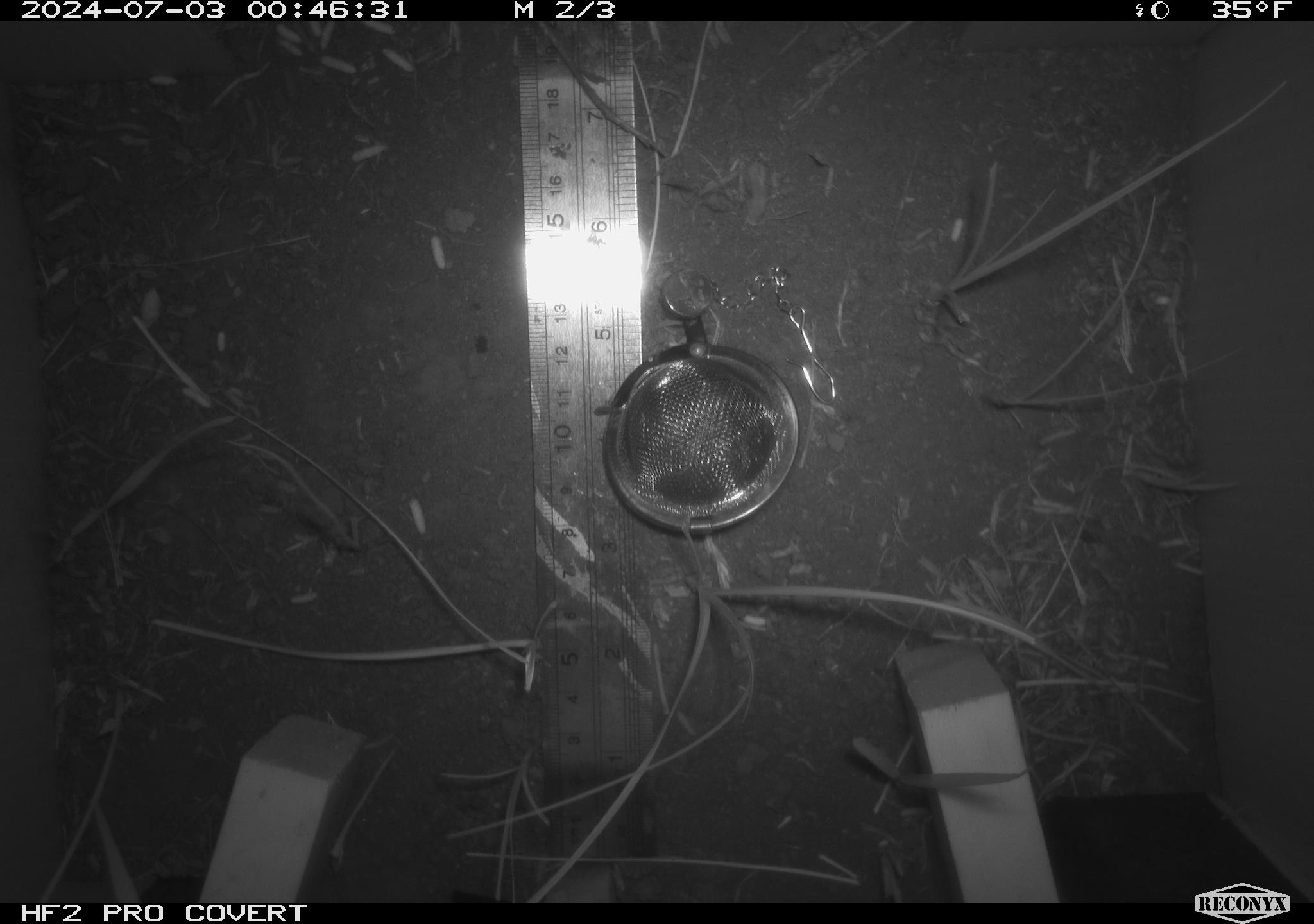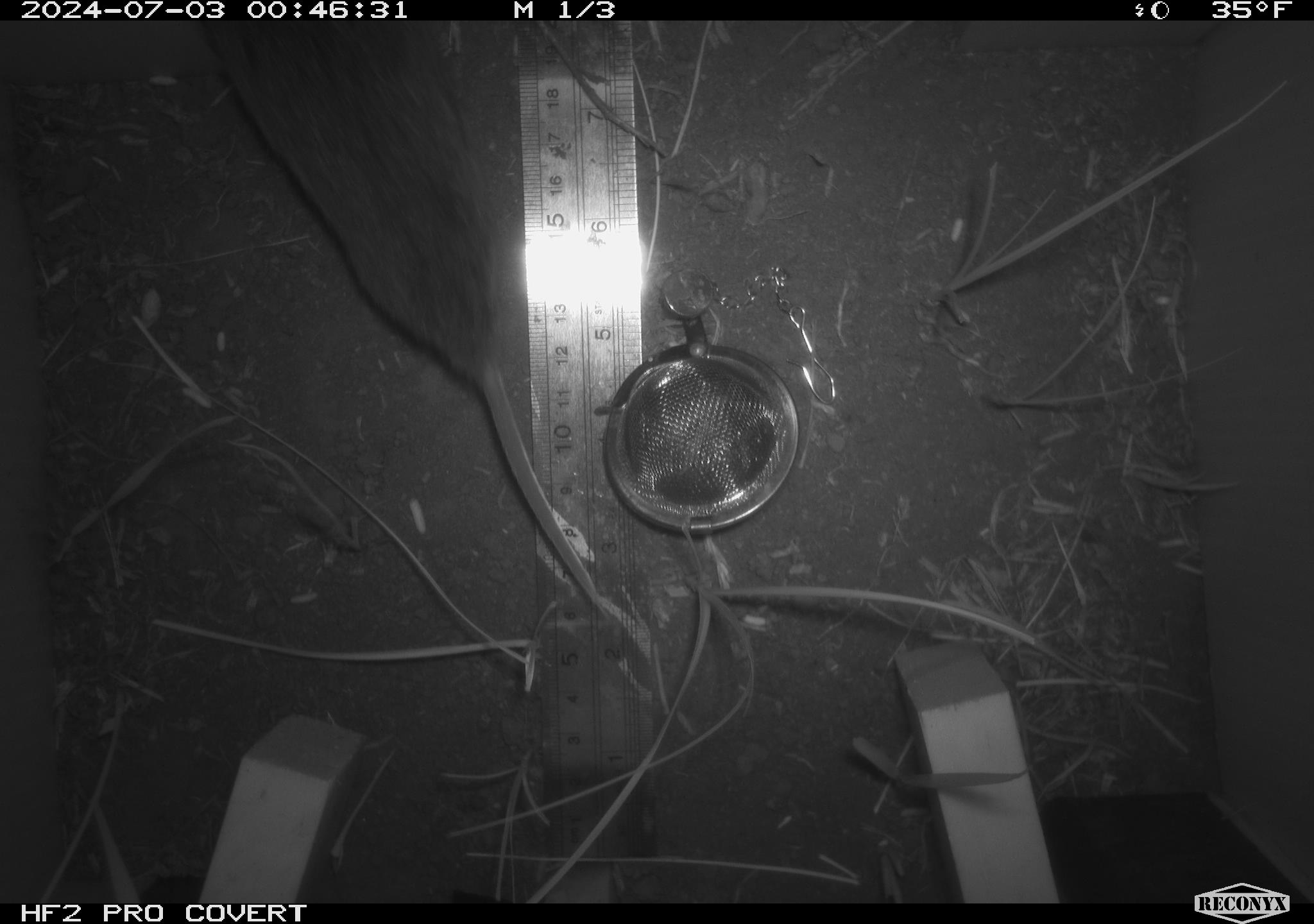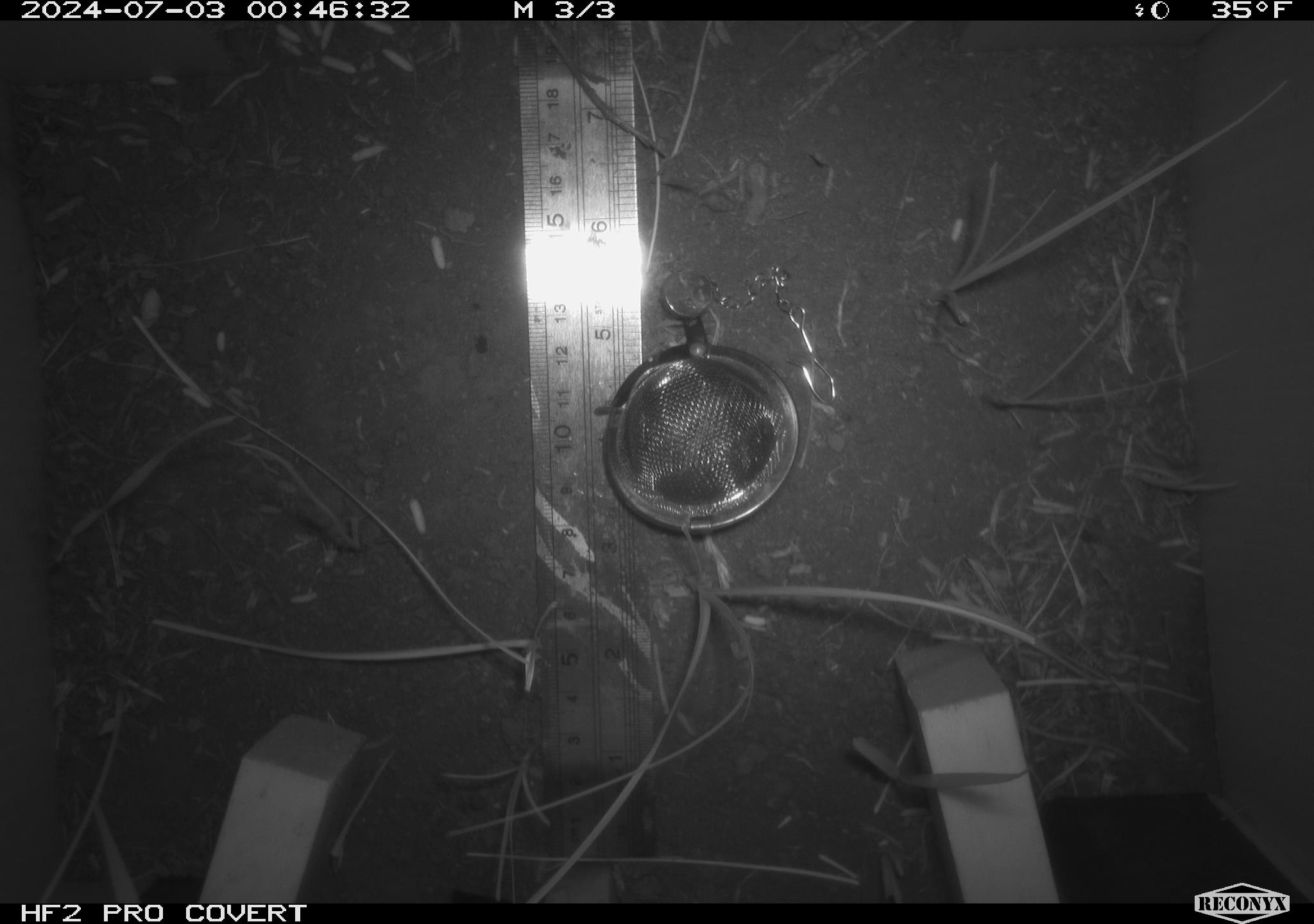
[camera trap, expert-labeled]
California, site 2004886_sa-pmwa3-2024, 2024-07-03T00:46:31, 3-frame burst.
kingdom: Animalia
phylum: Chordata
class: Mammalia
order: Rodentia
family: Cricetidae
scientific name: Arvicolinae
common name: voles, lemmings, and muskrats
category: arvicolinae subfamily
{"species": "arvicolinae subfamily (voles, lemmings, and muskrats) (Arvicolinae)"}